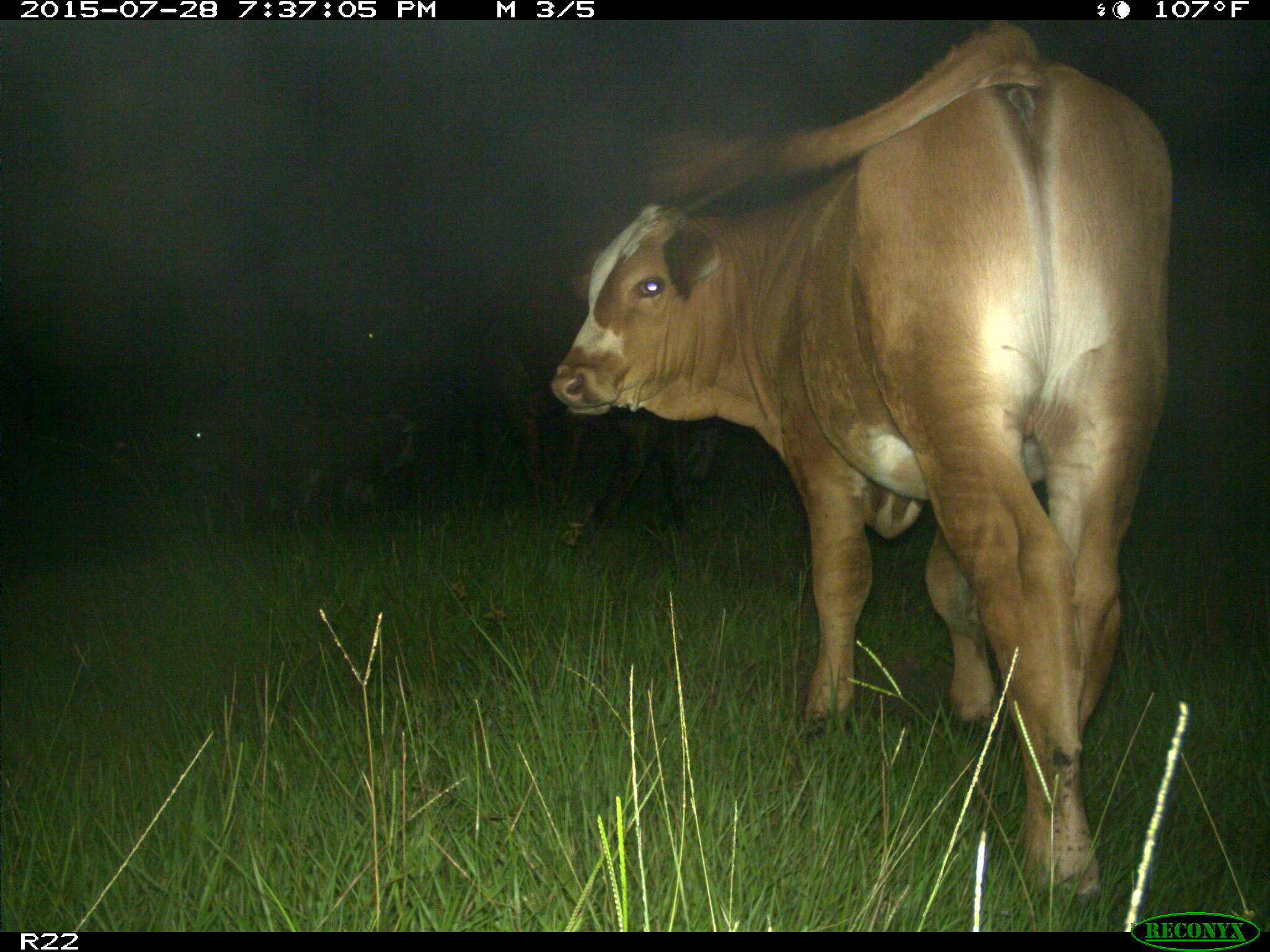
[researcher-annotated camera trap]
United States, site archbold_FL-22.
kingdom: Animalia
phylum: Chordata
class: Mammalia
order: Artiodactyla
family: Bovidae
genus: Bos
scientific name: Bos taurus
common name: domestic cow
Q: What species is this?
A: Bos taurus (domestic cow).